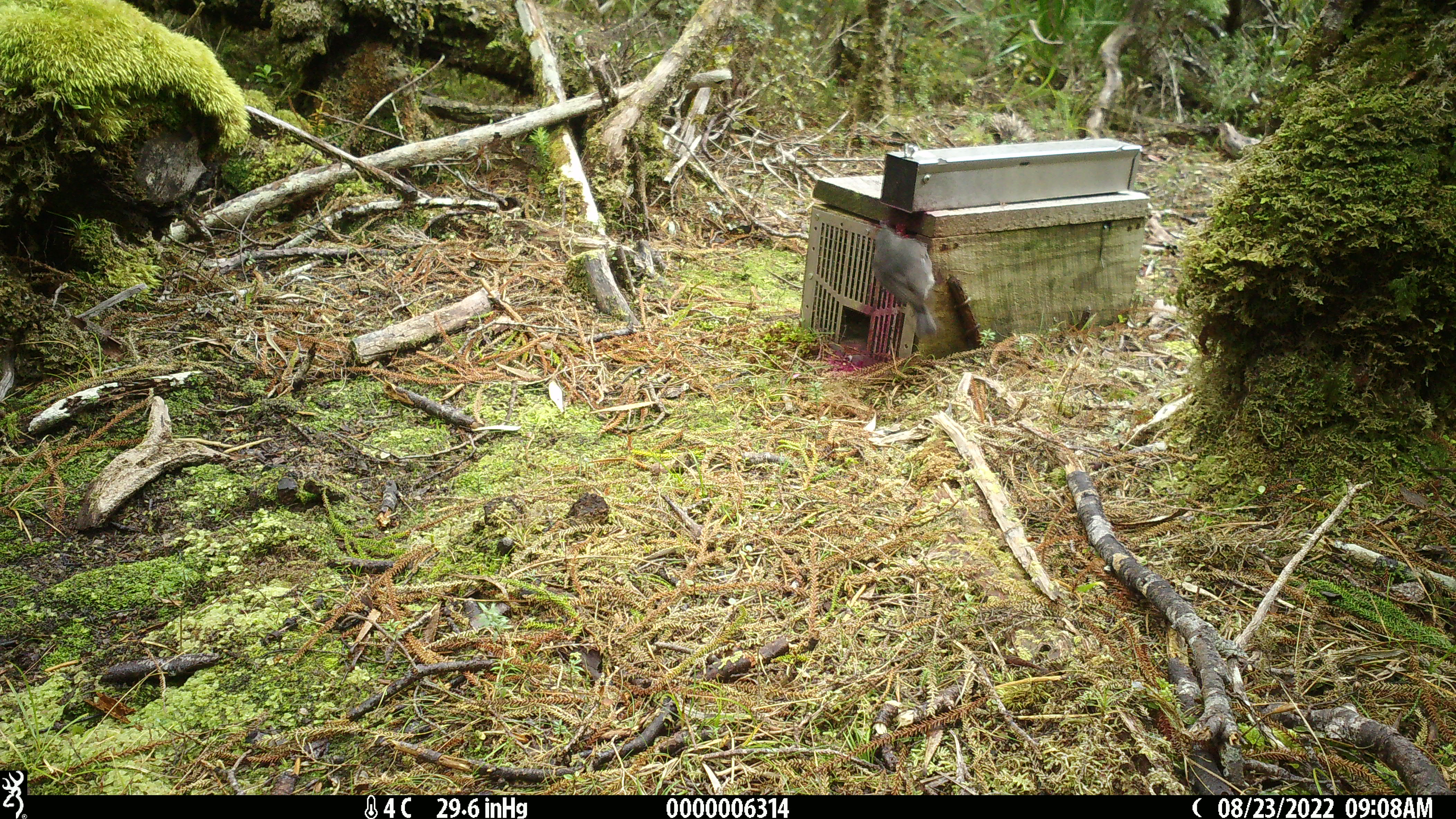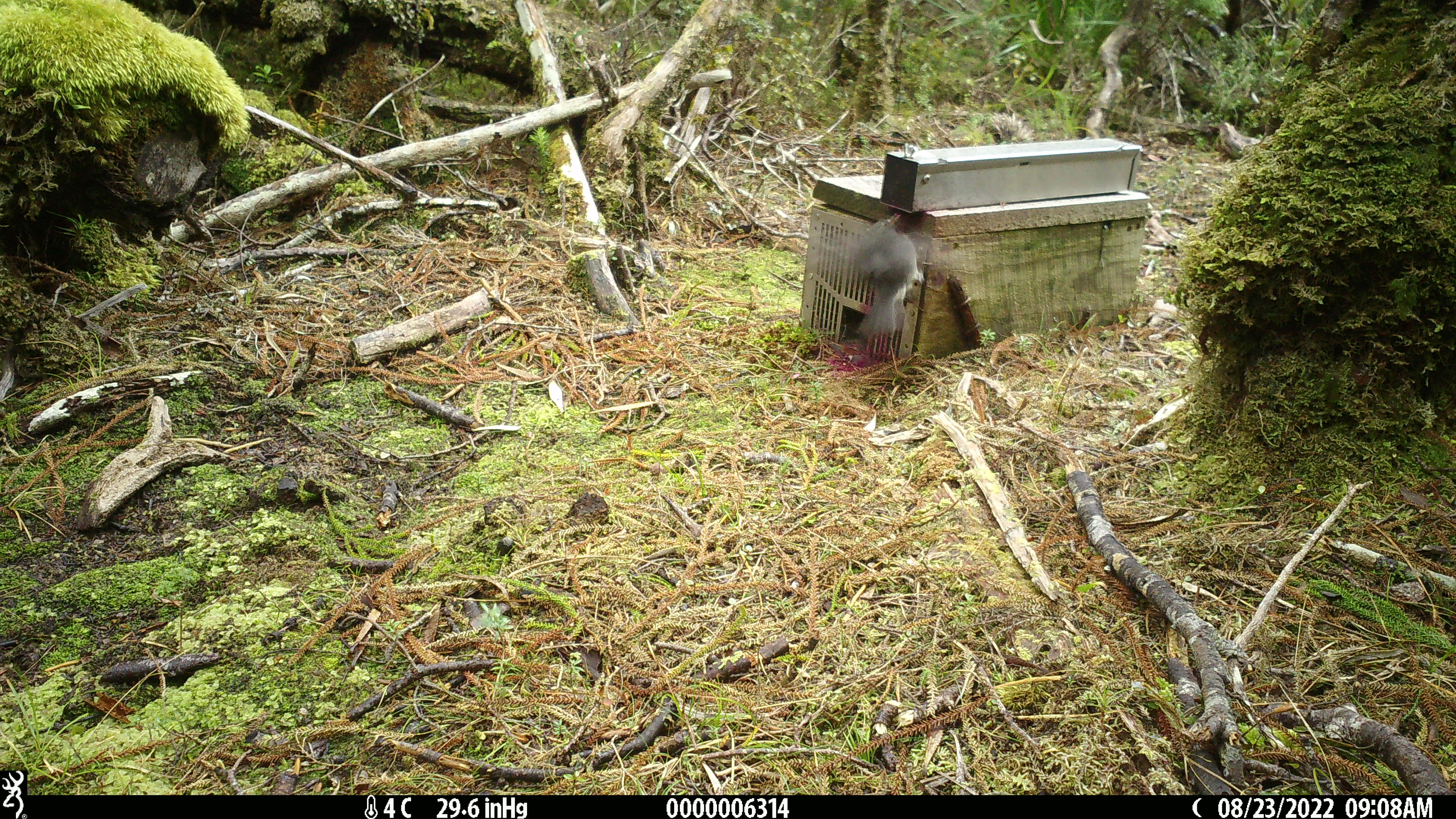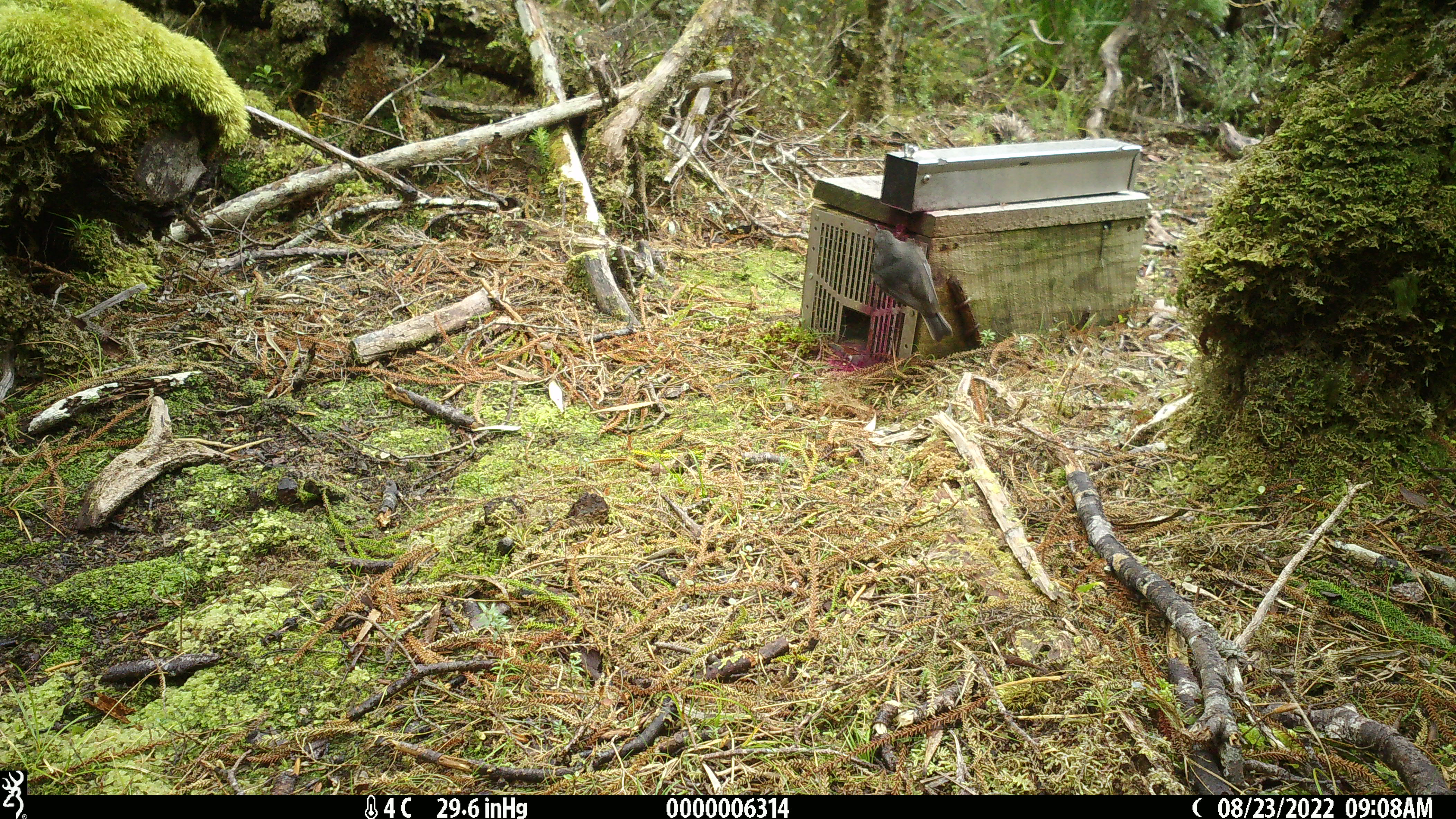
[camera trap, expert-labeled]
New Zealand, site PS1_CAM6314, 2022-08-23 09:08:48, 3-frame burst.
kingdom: Animalia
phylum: Chordata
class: Aves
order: Passeriformes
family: Petroicidae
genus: Petroica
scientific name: Petroica australis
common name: new zealand robin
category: robin